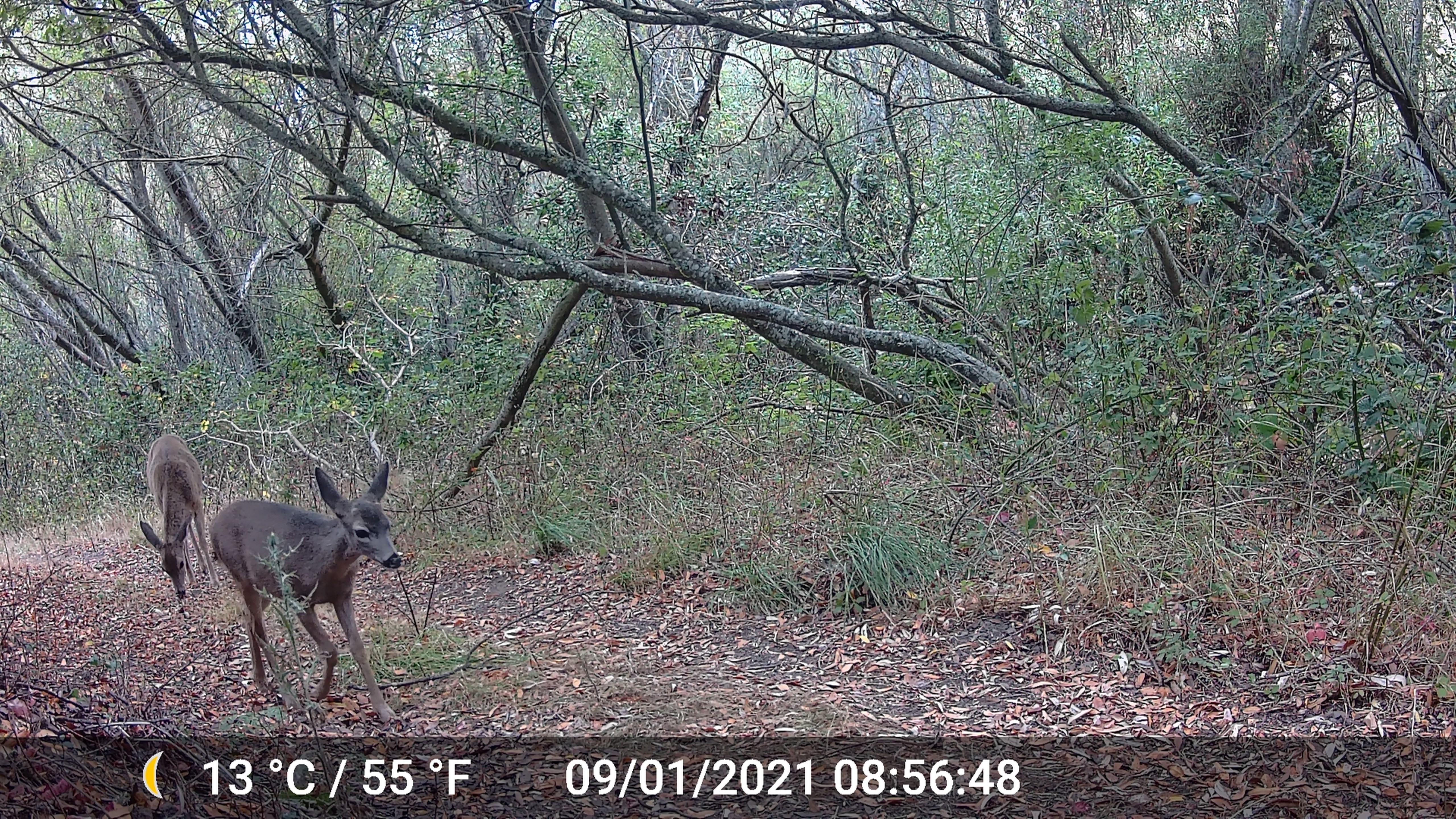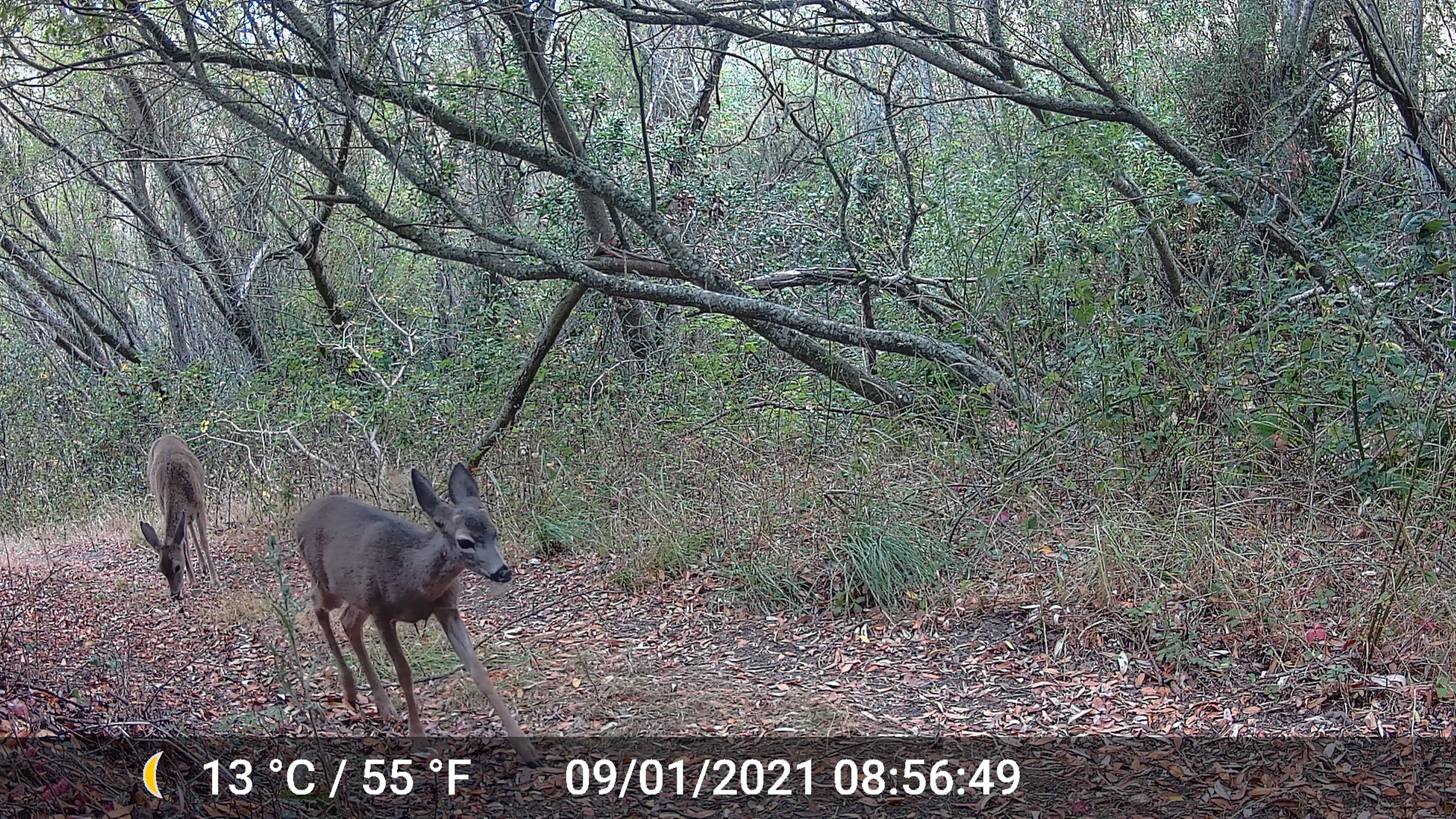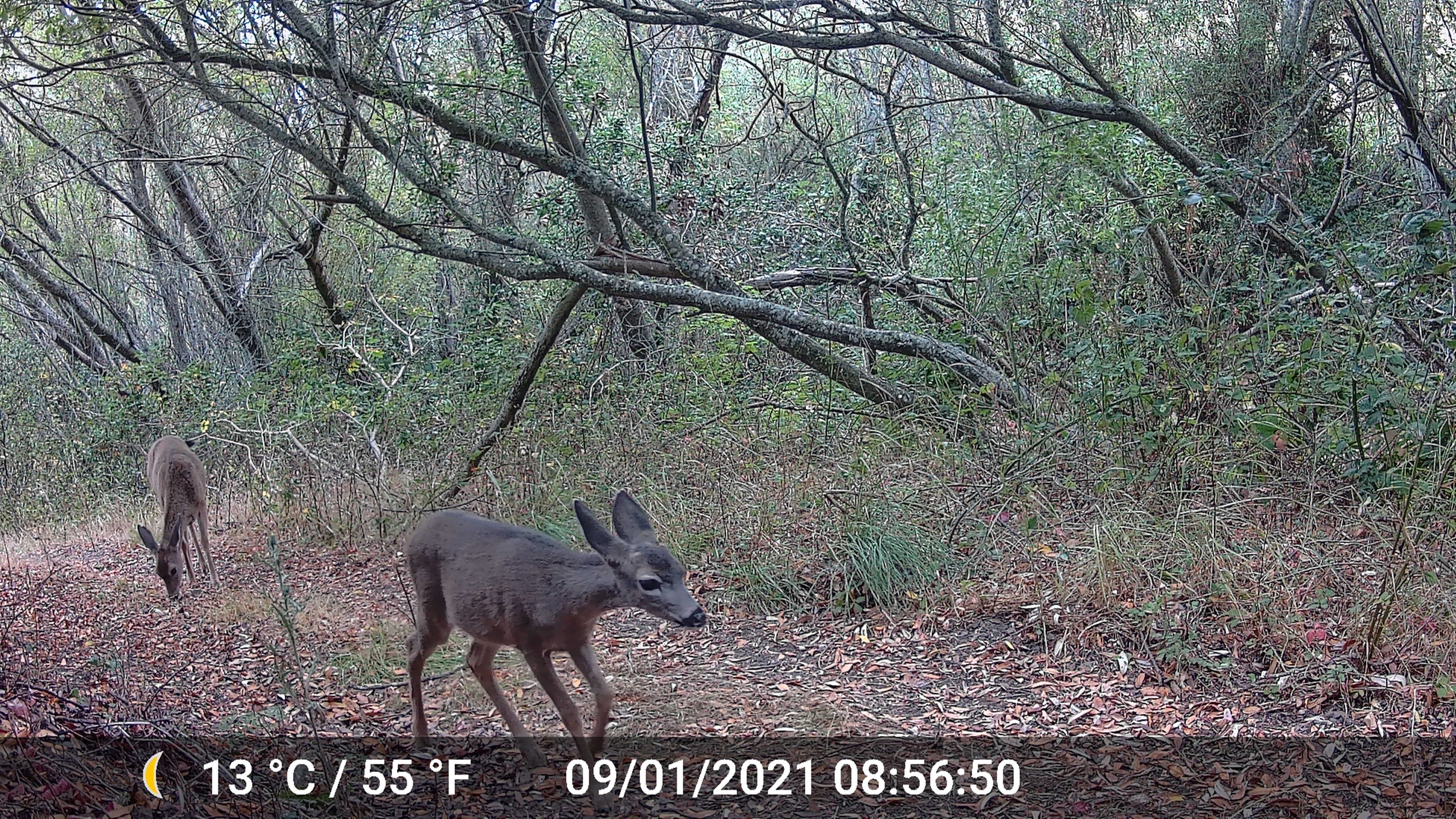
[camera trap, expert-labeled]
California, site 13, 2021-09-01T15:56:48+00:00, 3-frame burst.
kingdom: Animalia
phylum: Chordata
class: Mammalia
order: Artiodactyla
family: Cervidae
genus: Odocoileus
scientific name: Odocoileus hemionus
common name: mule deer